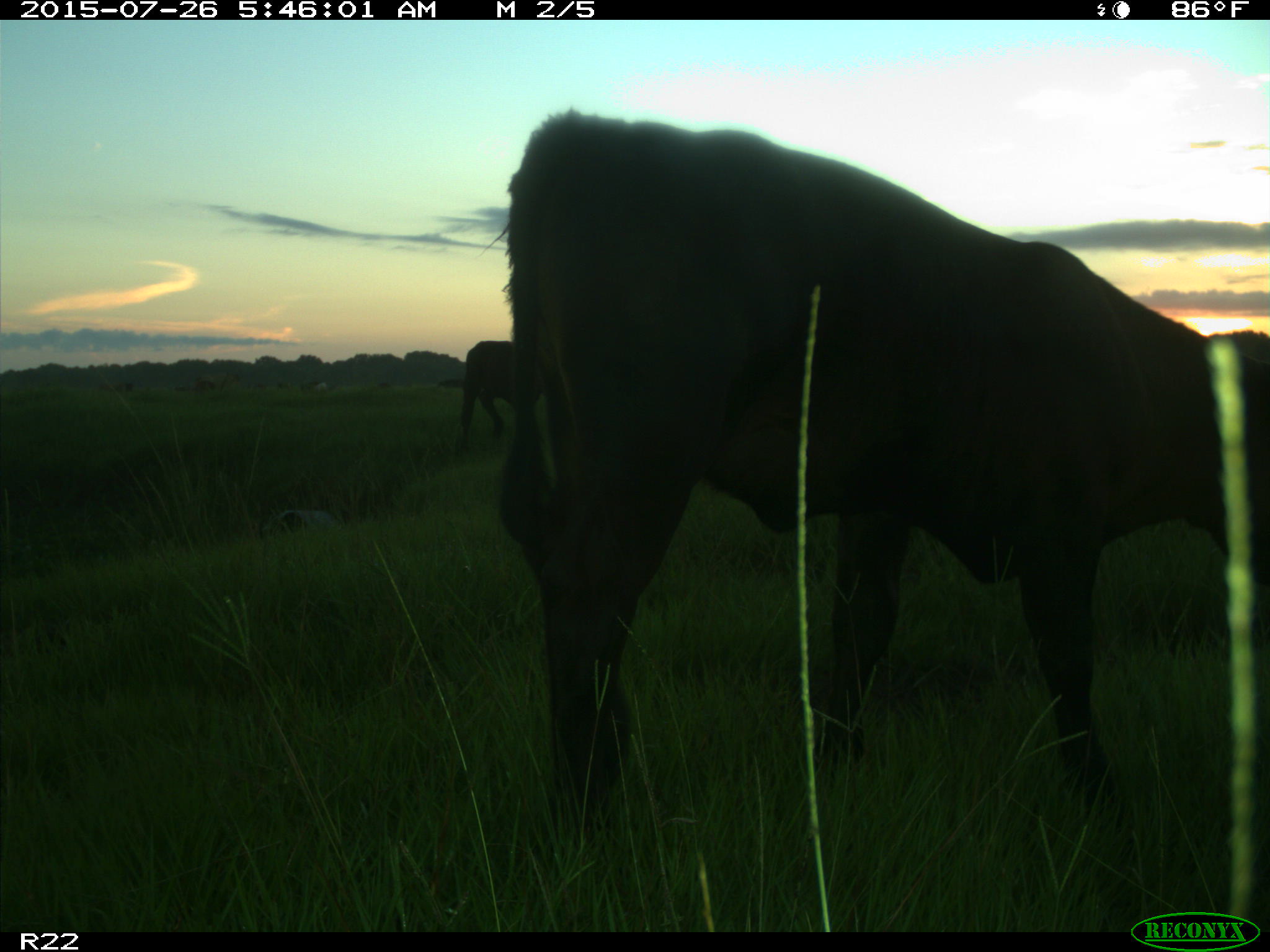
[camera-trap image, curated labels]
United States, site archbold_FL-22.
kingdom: Animalia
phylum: Chordata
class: Mammalia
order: Artiodactyla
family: Bovidae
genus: Bos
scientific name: Bos taurus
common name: domestic cow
Bos taurus (domestic cow).